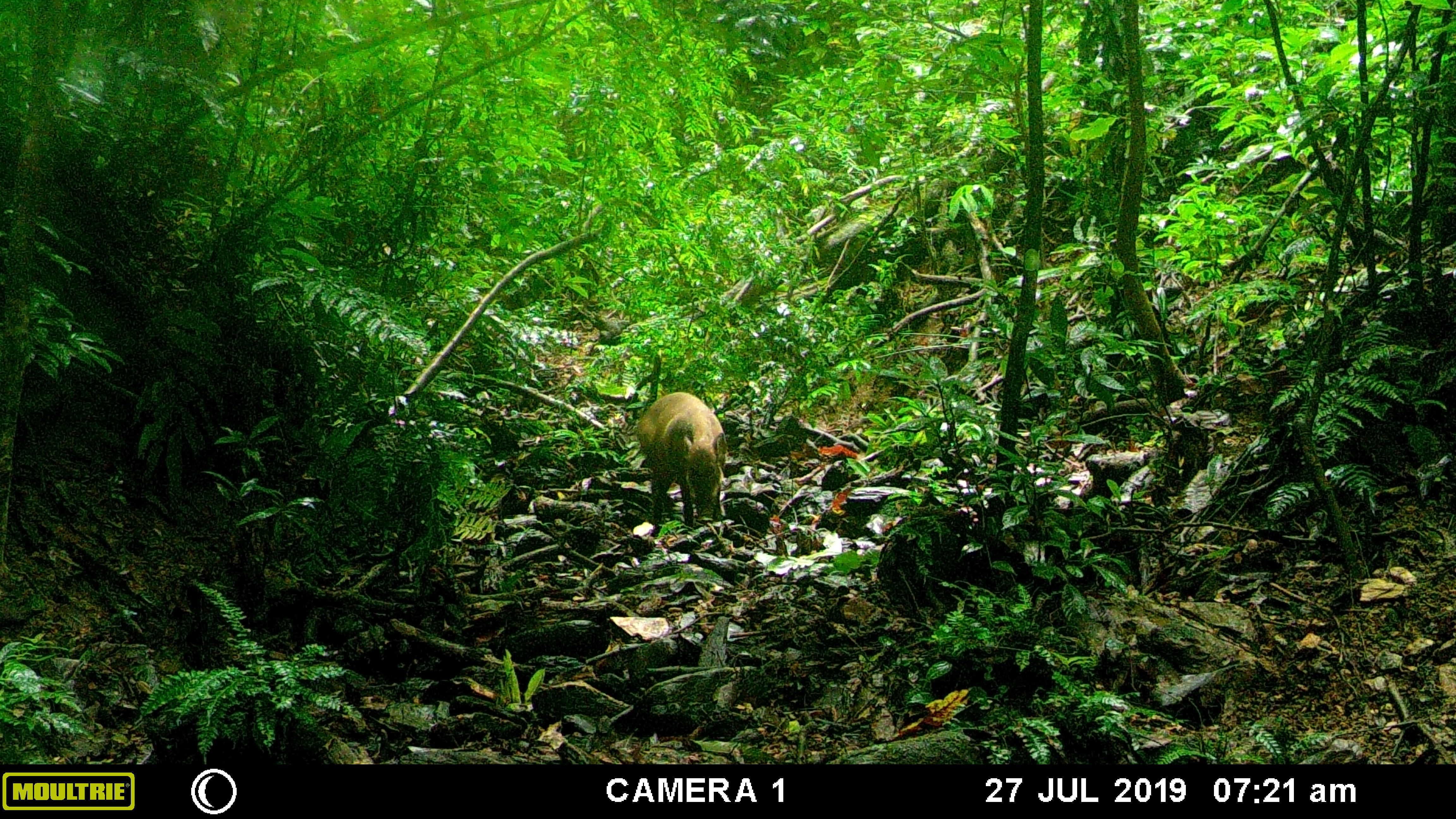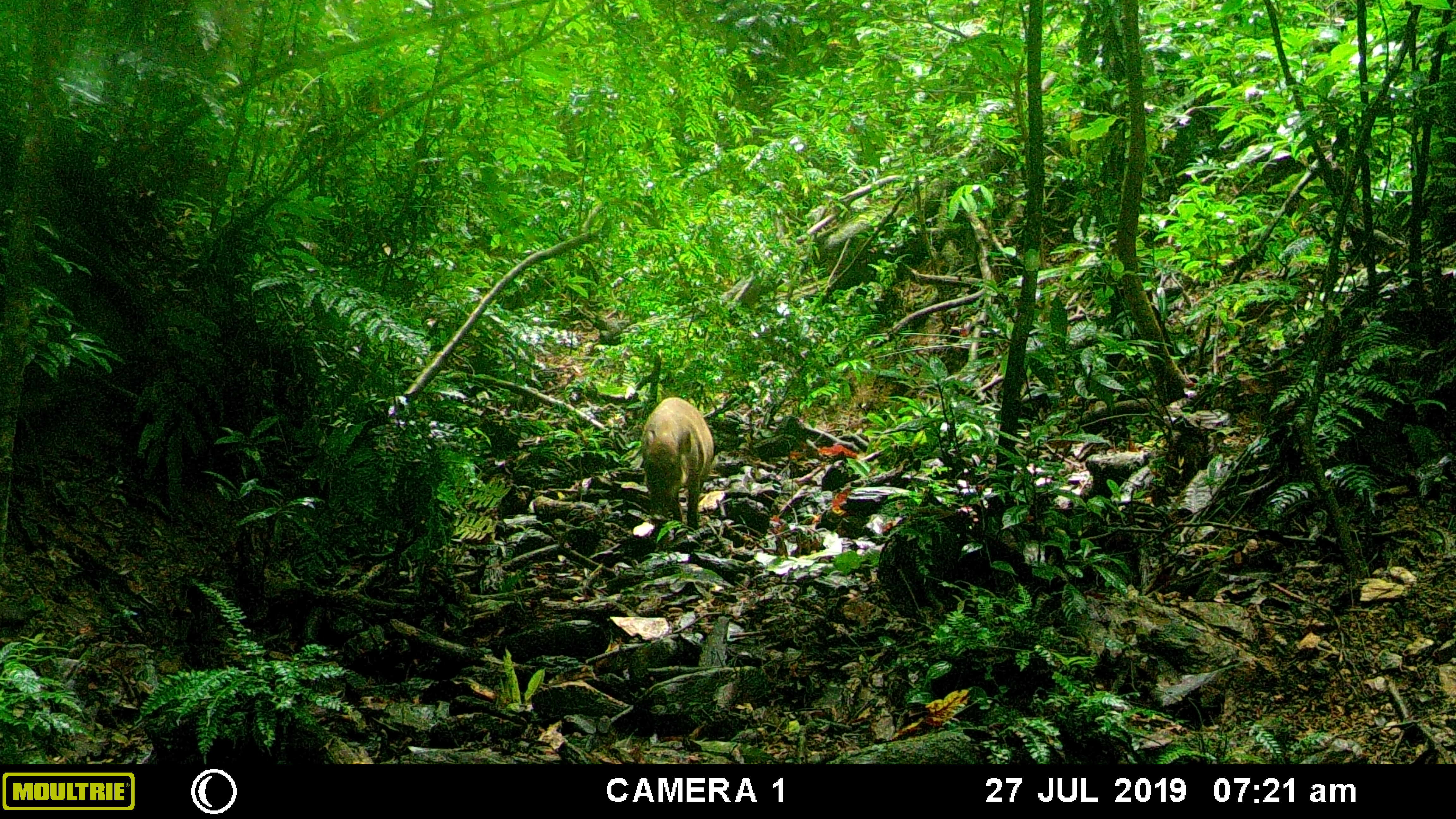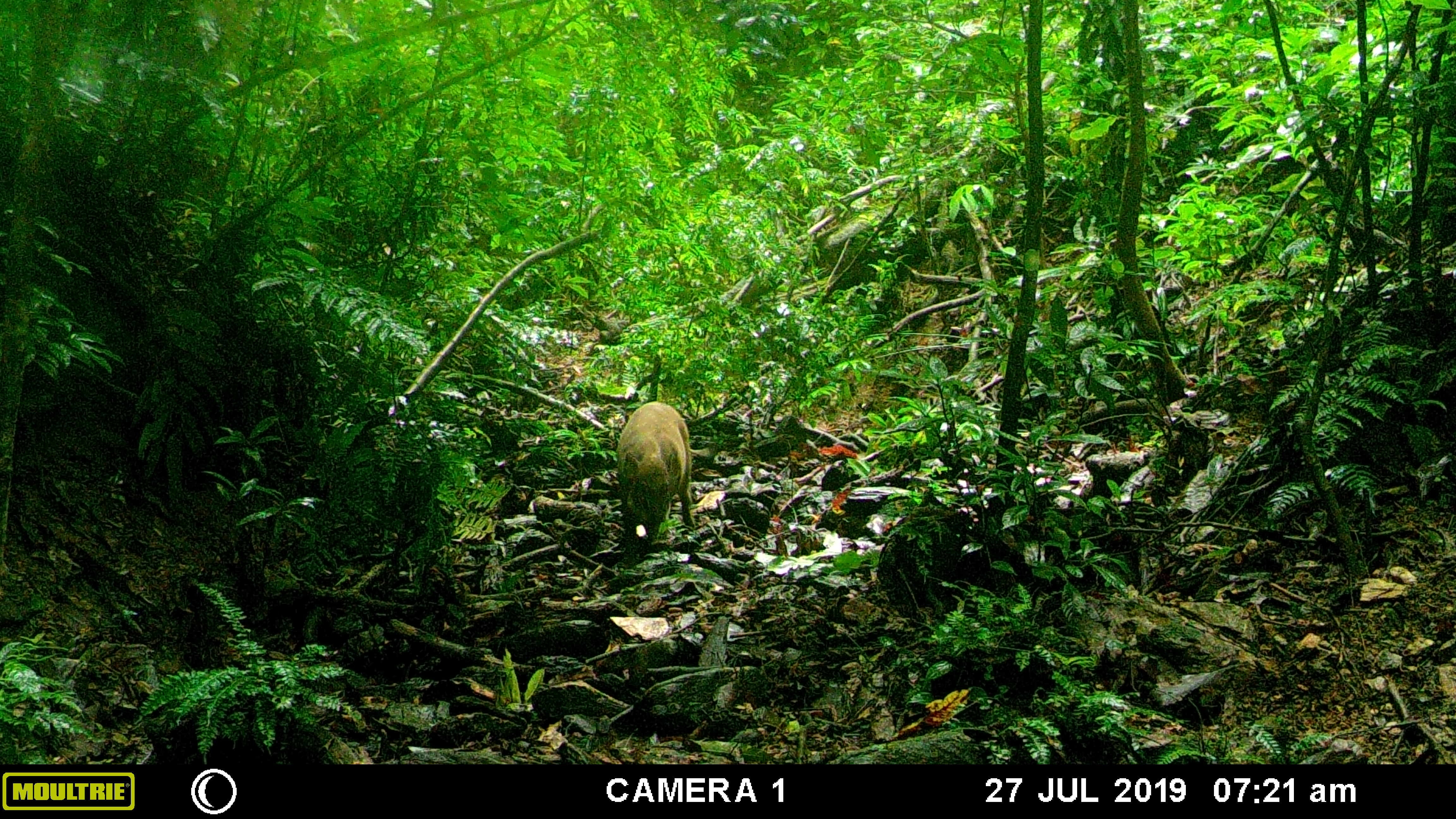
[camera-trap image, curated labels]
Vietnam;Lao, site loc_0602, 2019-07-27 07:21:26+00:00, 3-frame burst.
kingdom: Animalia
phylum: Chordata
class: Mammalia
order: Artiodactyla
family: Suidae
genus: Sus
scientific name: Sus scrofa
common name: eurasian wild pig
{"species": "eurasian wild pig (Sus scrofa)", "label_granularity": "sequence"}